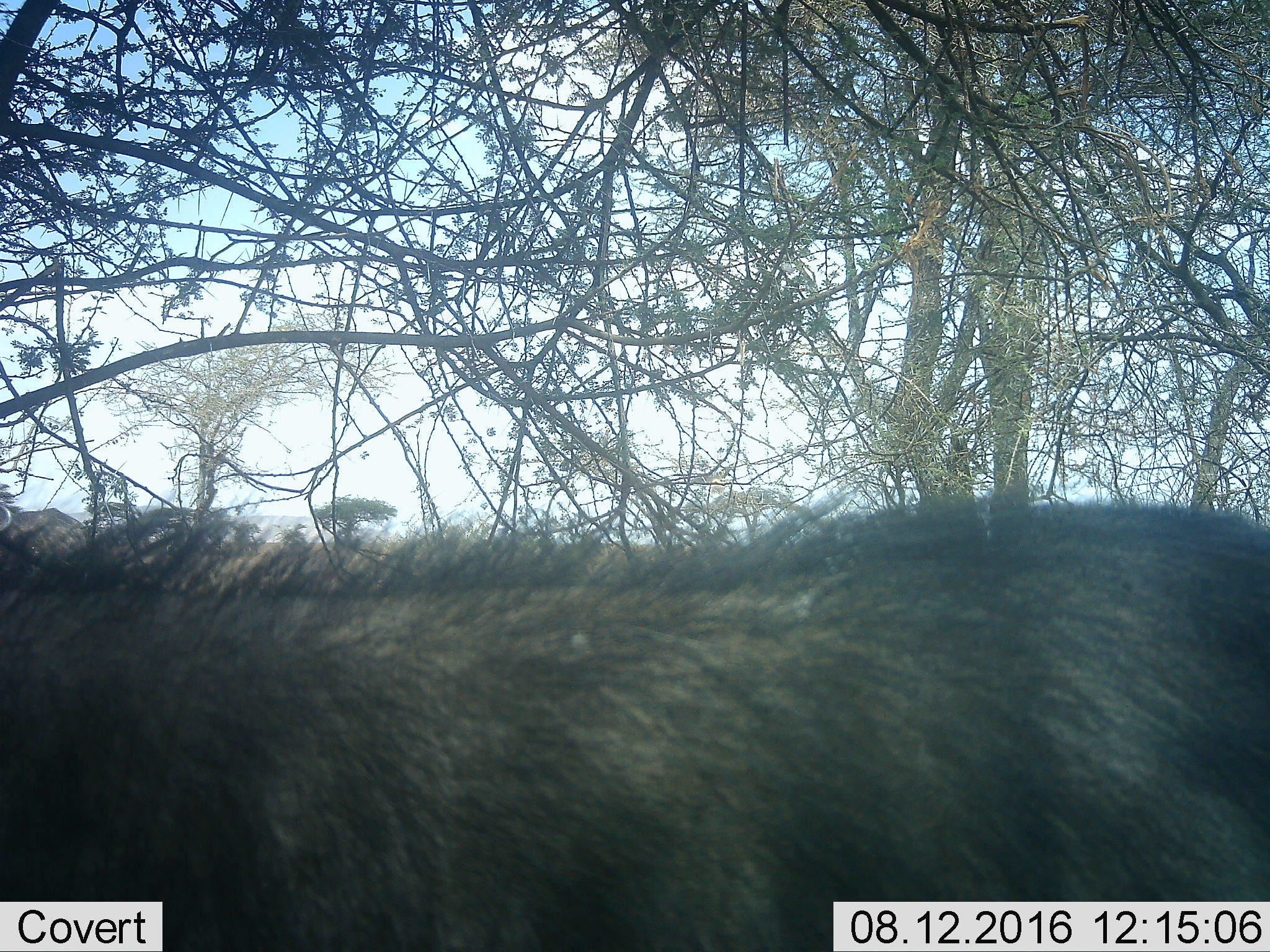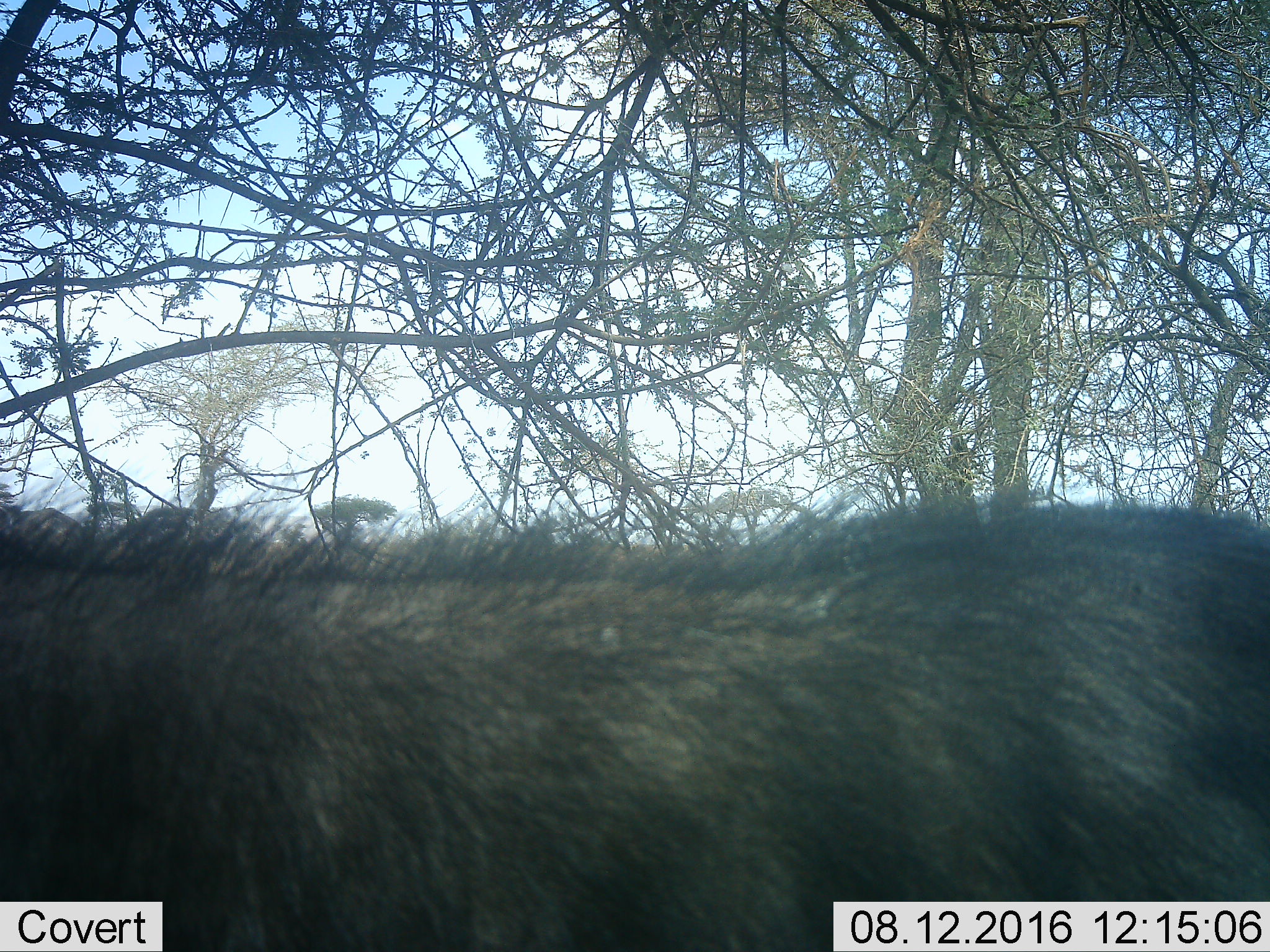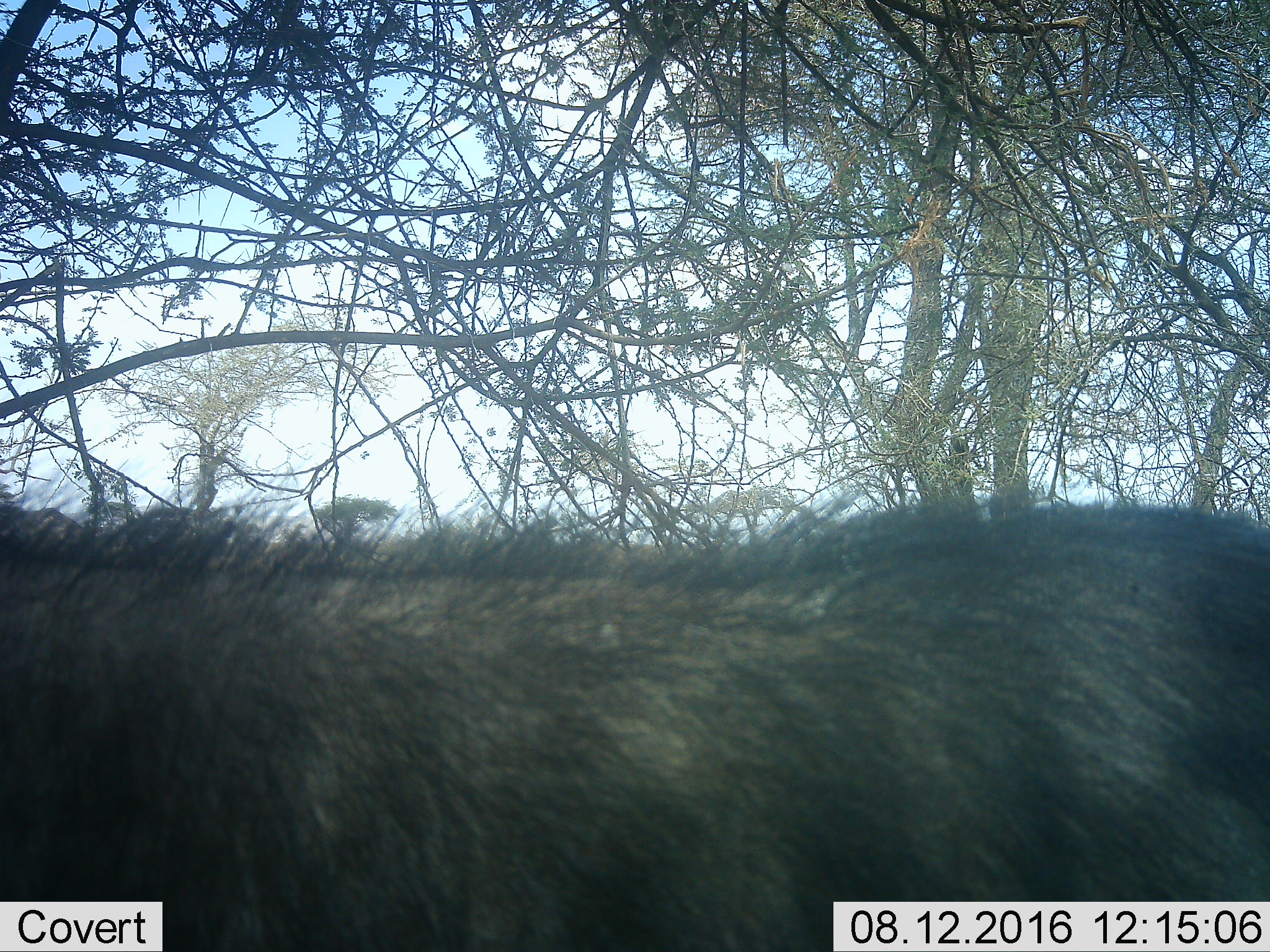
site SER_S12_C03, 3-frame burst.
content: unidentified animal